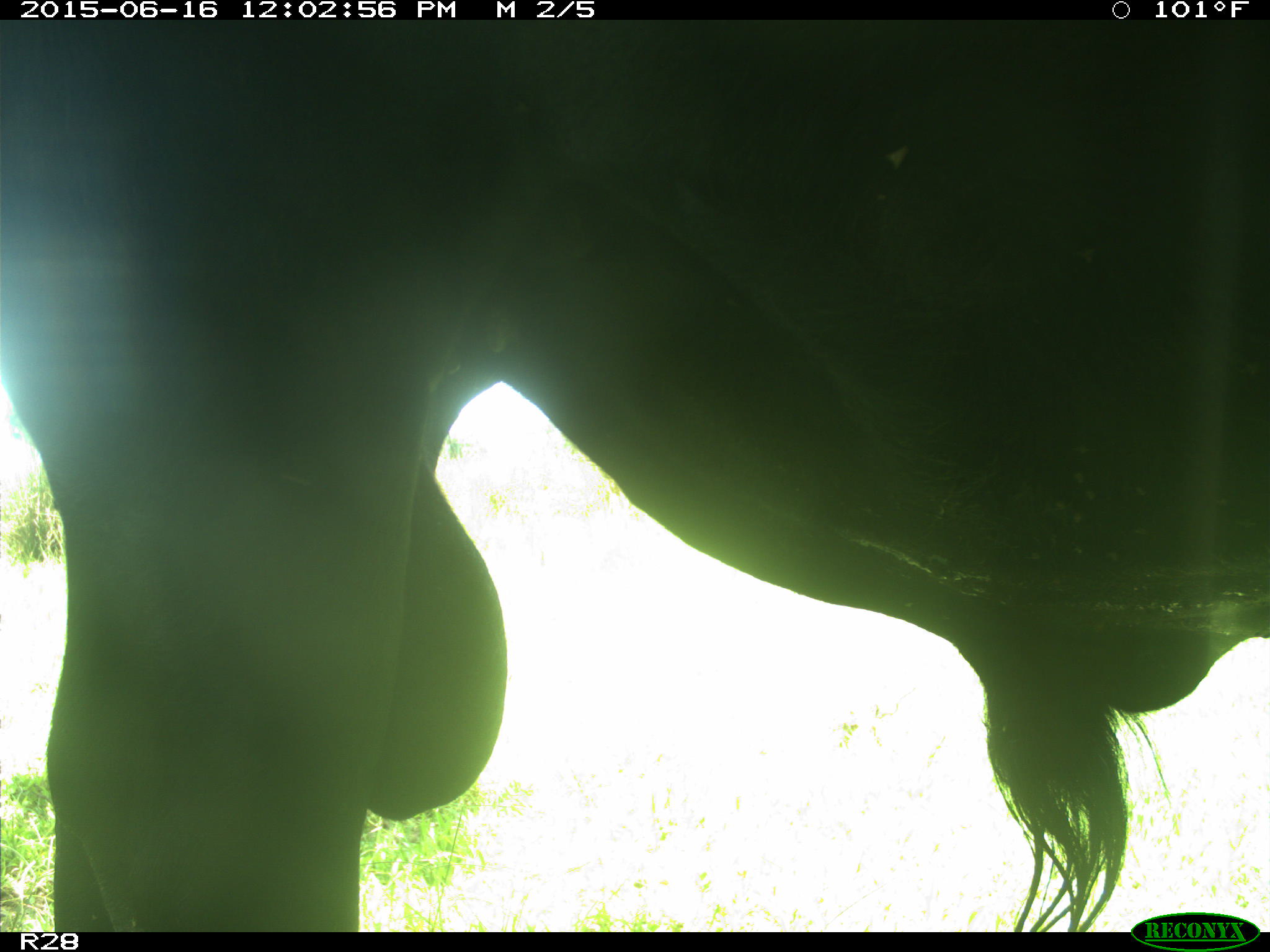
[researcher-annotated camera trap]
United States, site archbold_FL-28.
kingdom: Animalia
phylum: Chordata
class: Mammalia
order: Artiodactyla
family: Bovidae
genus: Bos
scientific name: Bos taurus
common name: domestic cow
Bos taurus (domestic cow).